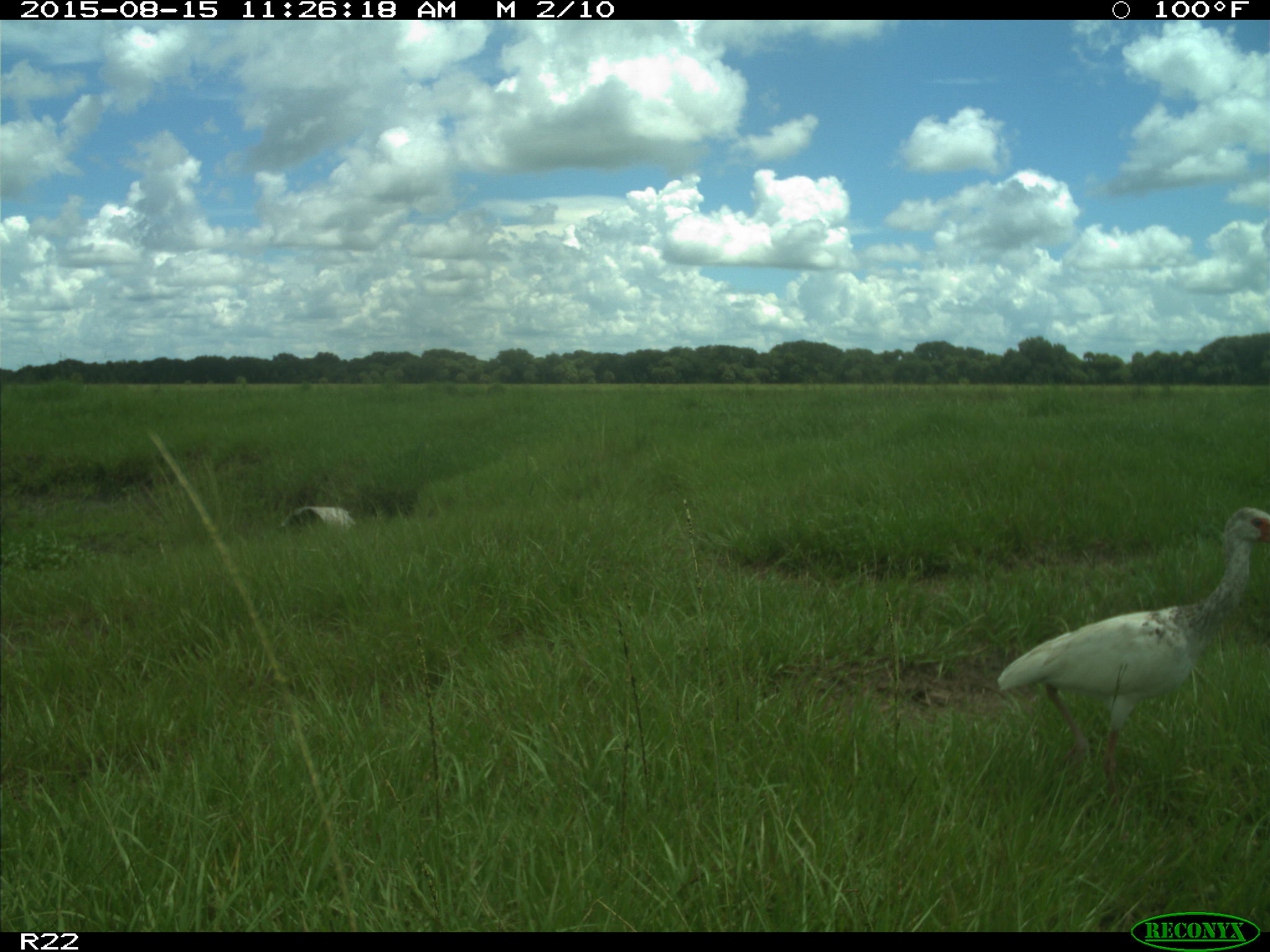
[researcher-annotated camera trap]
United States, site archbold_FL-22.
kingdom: Animalia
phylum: Chordata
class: Aves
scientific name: Aves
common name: birds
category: unidentified bird